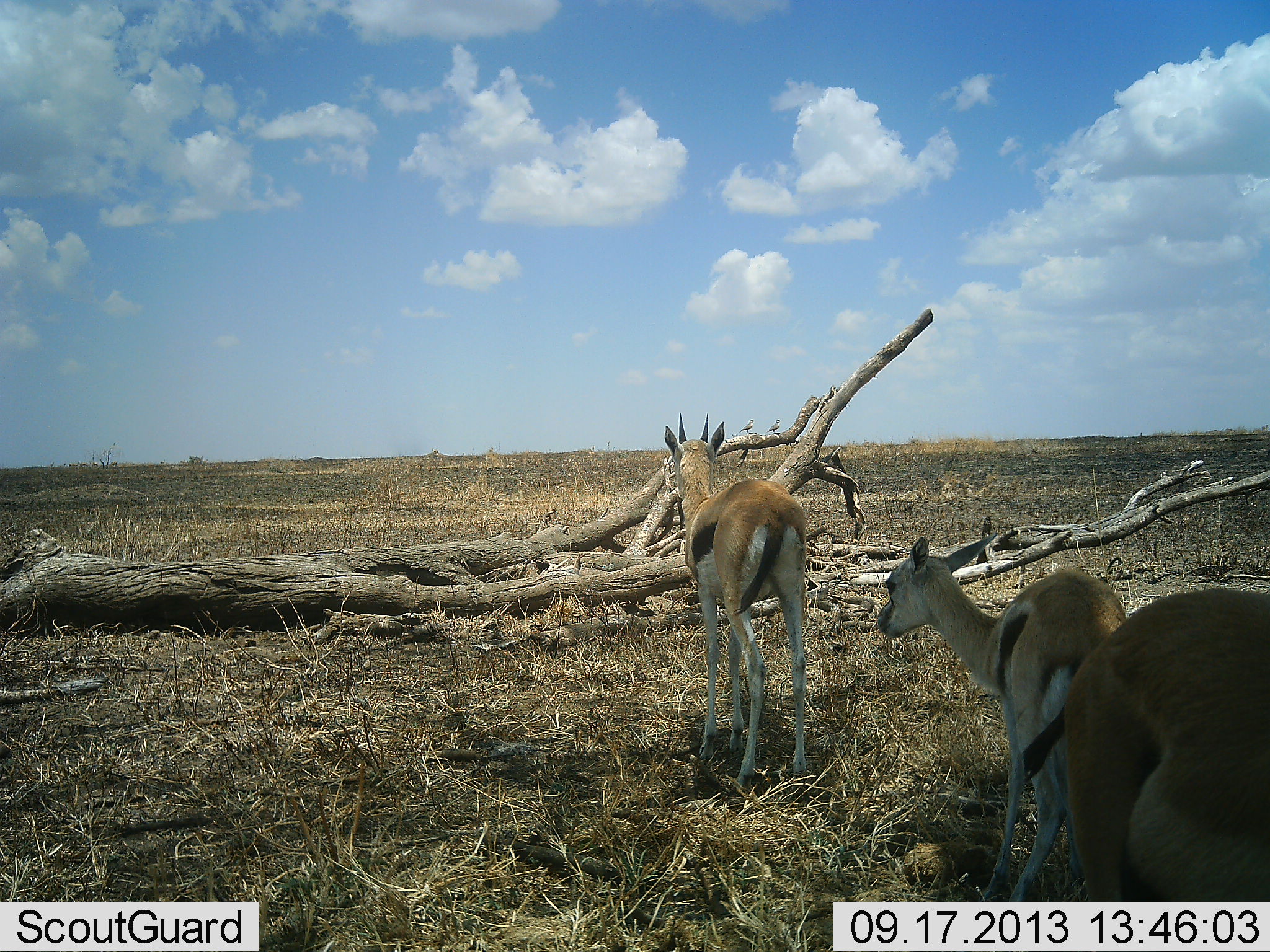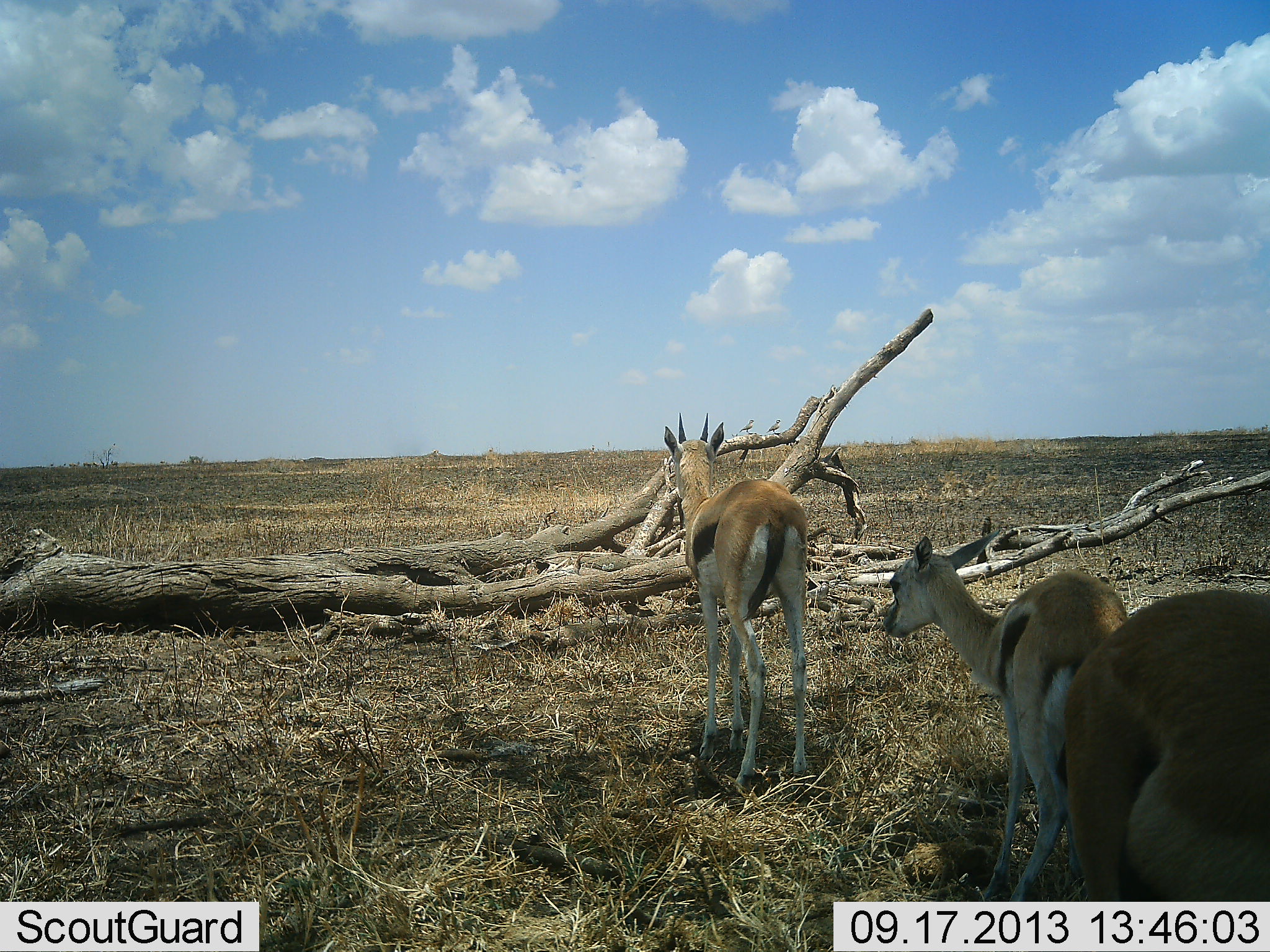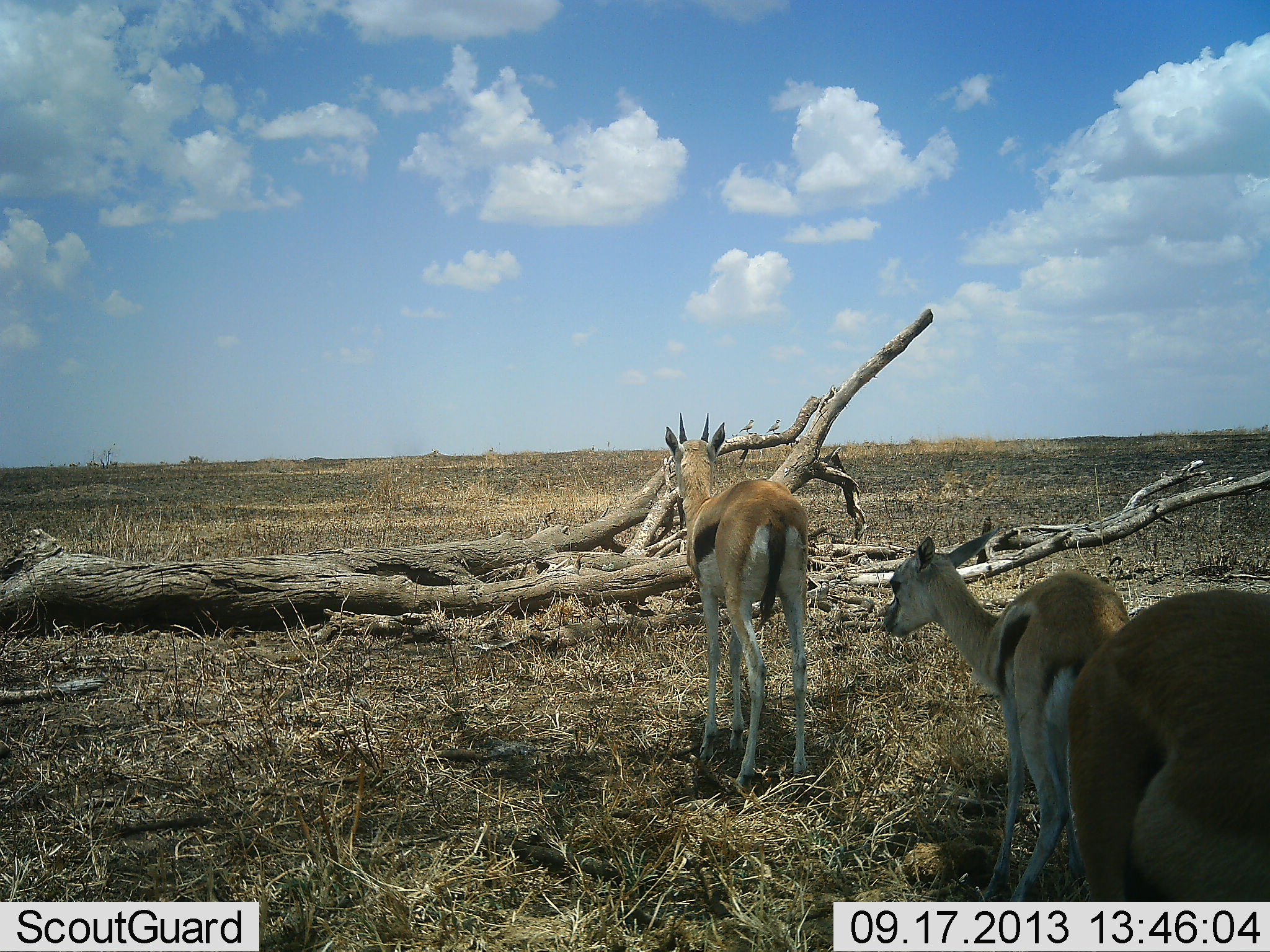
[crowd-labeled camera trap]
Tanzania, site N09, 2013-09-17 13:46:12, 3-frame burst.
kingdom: Animalia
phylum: Chordata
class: Mammalia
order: Artiodactyla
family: Bovidae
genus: Eudorcas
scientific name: Eudorcas thomsonii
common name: thomson's gazelle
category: gazellethomsons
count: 3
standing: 93%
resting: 0%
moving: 7%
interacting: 3%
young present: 37%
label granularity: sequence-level